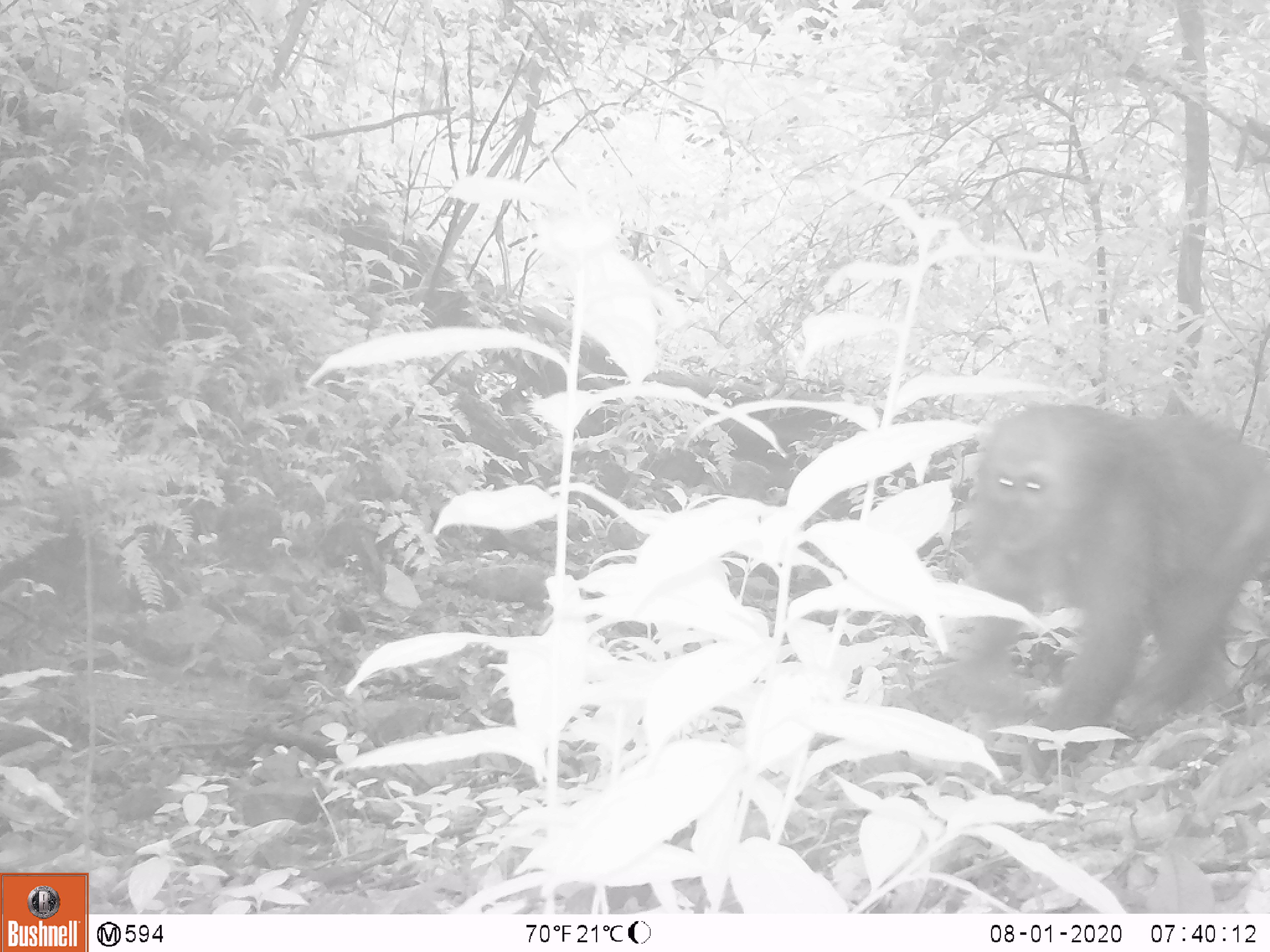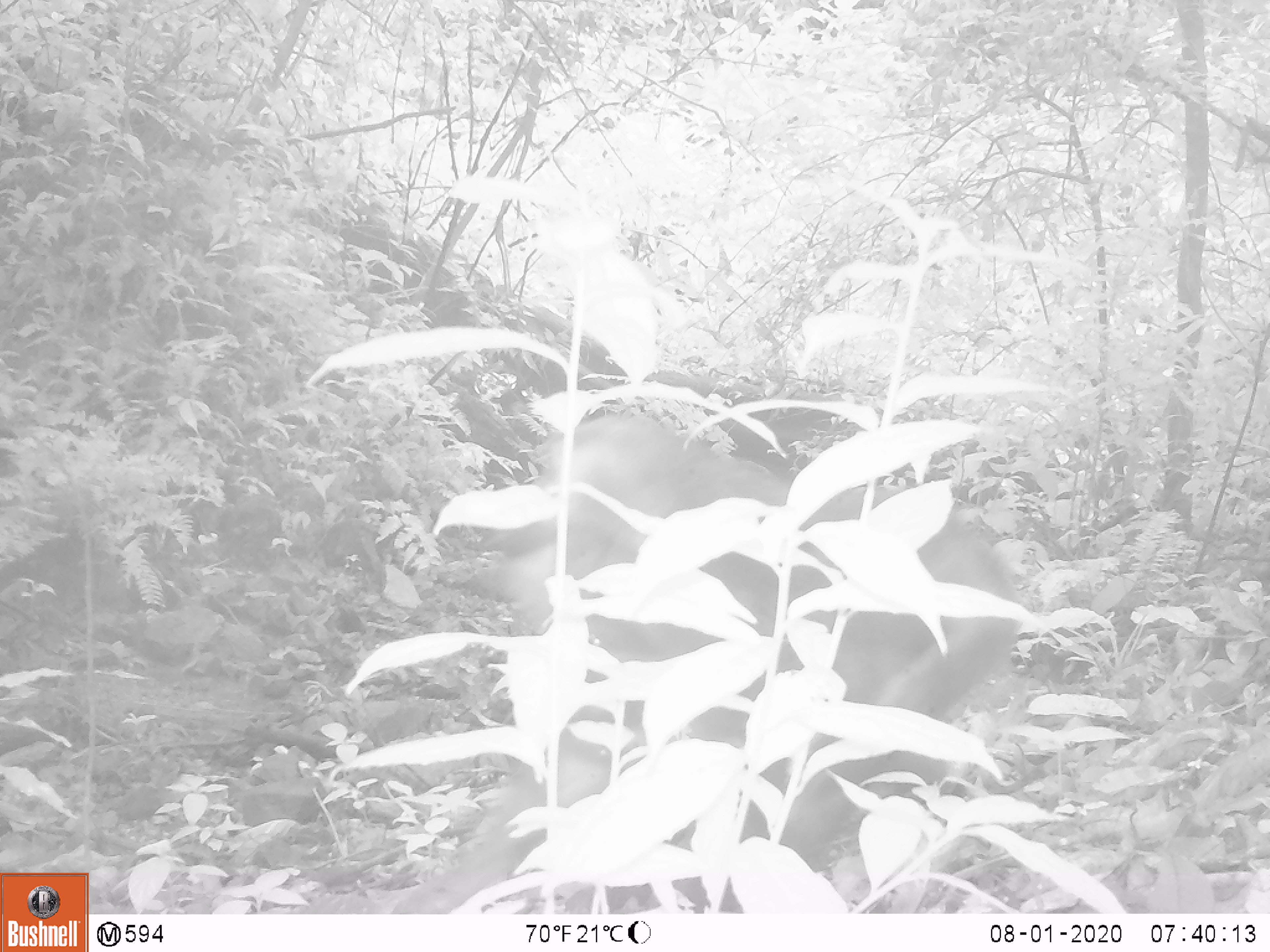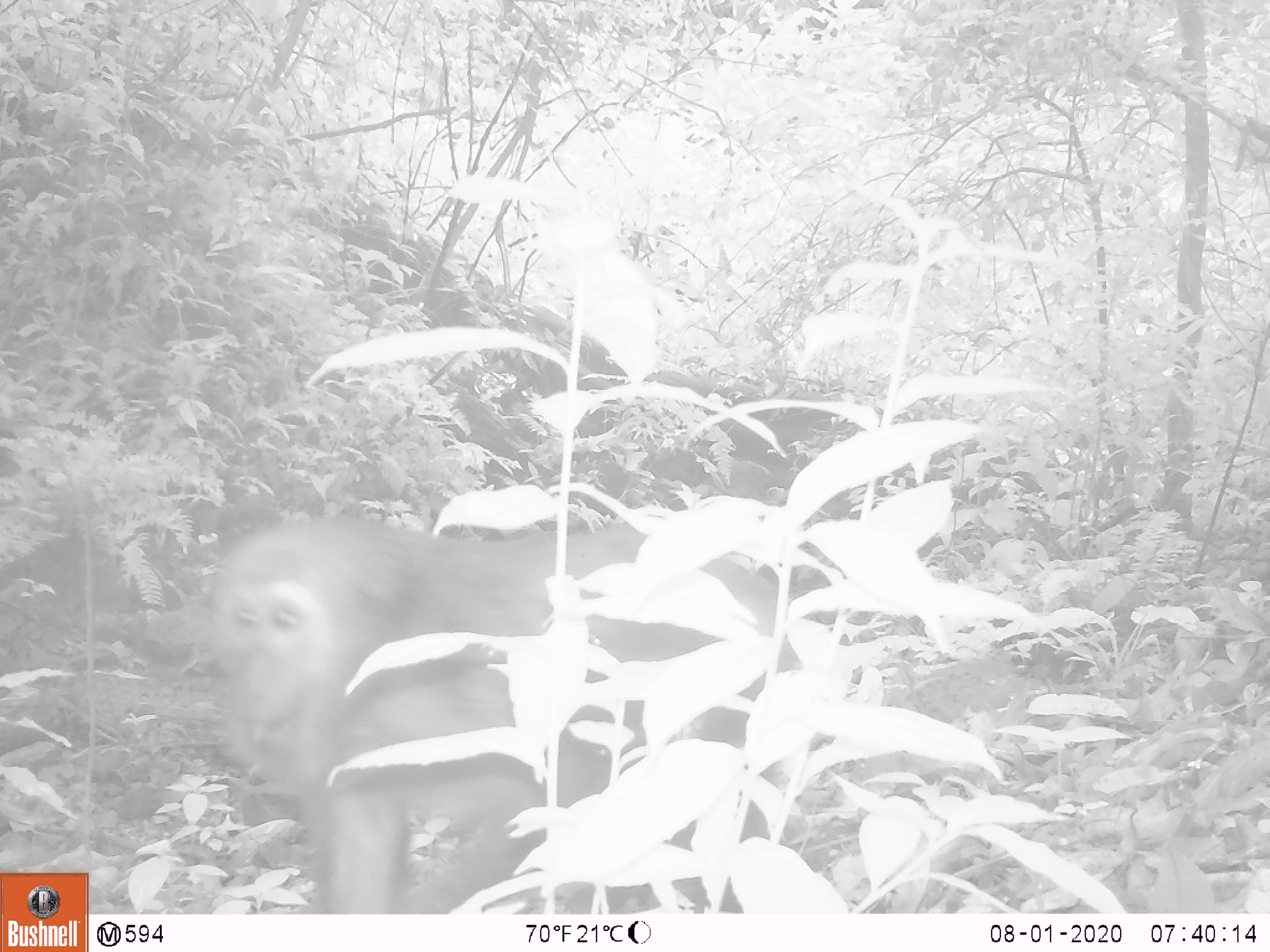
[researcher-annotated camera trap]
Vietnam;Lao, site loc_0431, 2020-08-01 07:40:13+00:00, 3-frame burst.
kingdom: Animalia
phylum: Chordata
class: Mammalia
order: Primates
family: Cercopithecidae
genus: Macaca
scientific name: Macaca arctoides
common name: stump-tailed macaque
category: stump tailed macaque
Stump tailed macaque (stump-tailed macaque) (Macaca arctoides). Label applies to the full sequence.